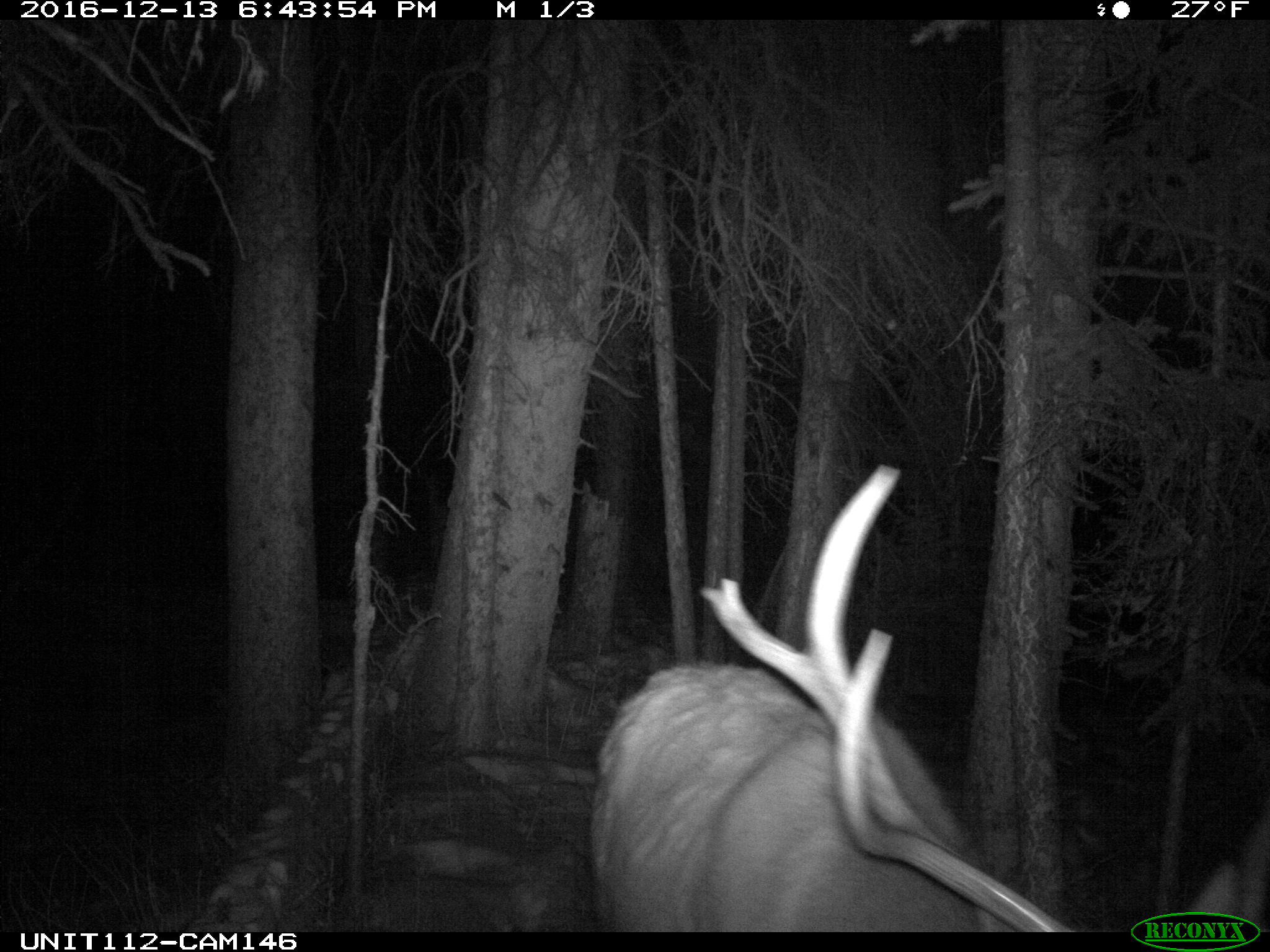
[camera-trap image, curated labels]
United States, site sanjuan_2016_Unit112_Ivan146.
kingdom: Animalia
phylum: Chordata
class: Mammalia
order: Artiodactyla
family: Cervidae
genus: Cervus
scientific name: Cervus elaphus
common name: red deer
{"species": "Cervus elaphus (red deer)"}